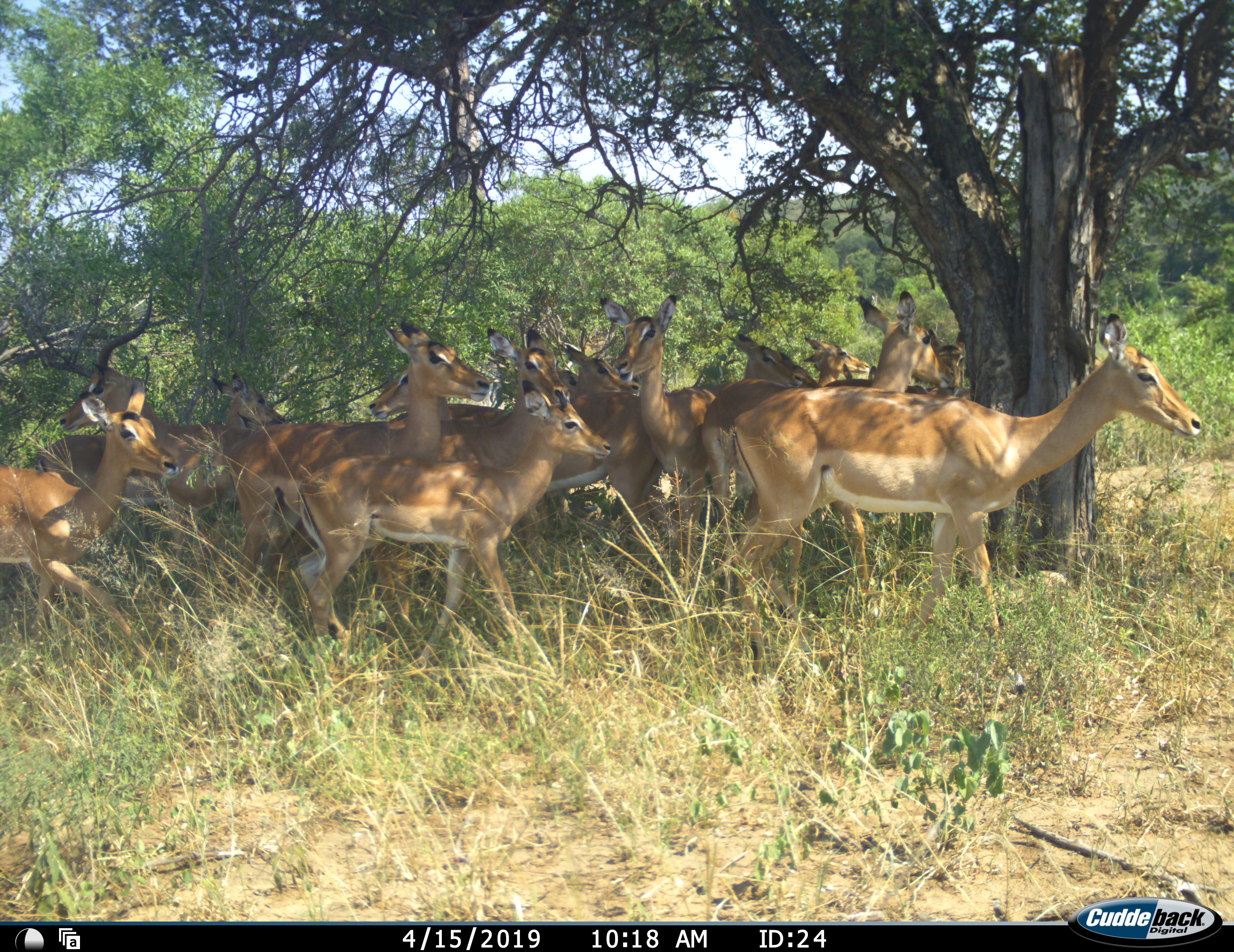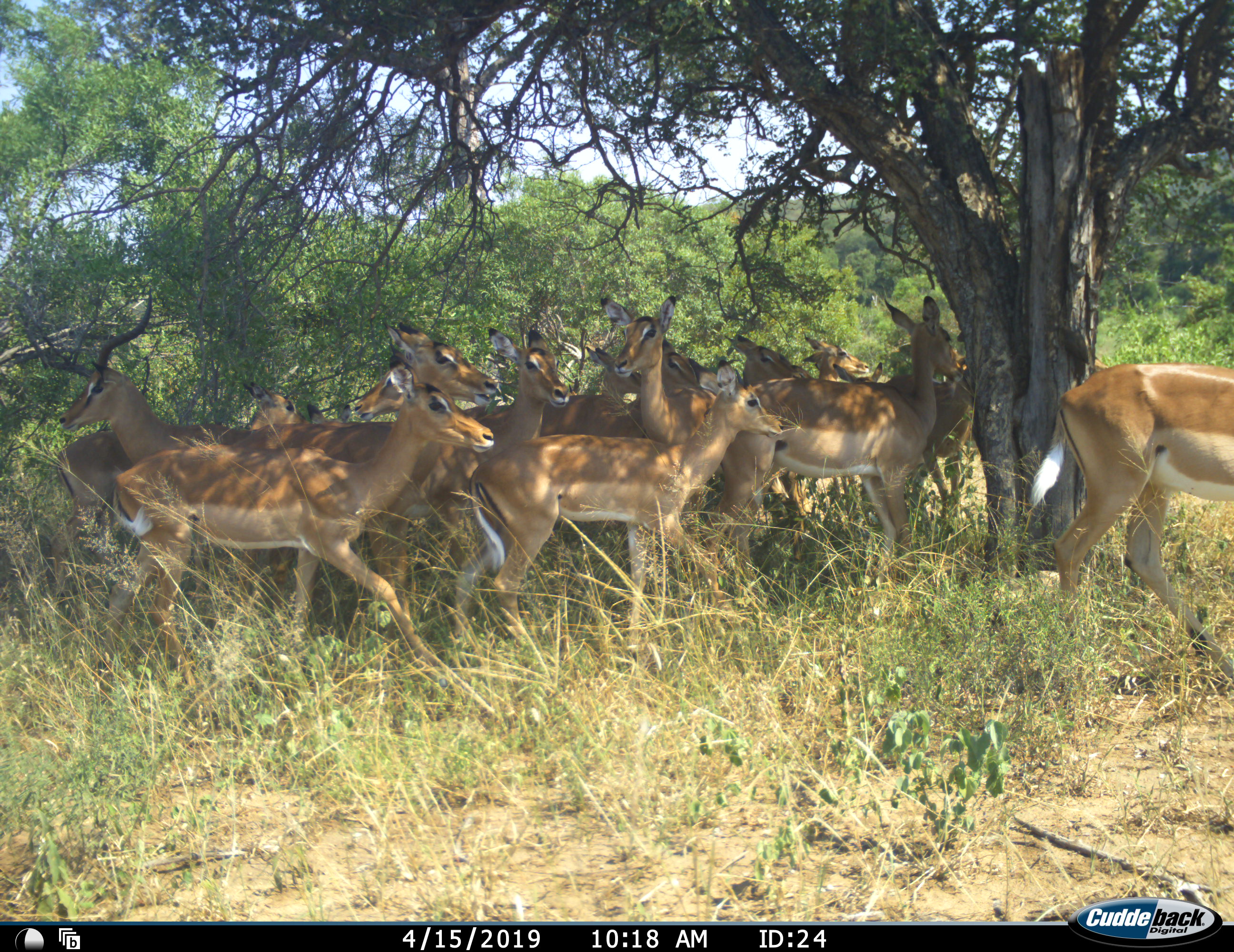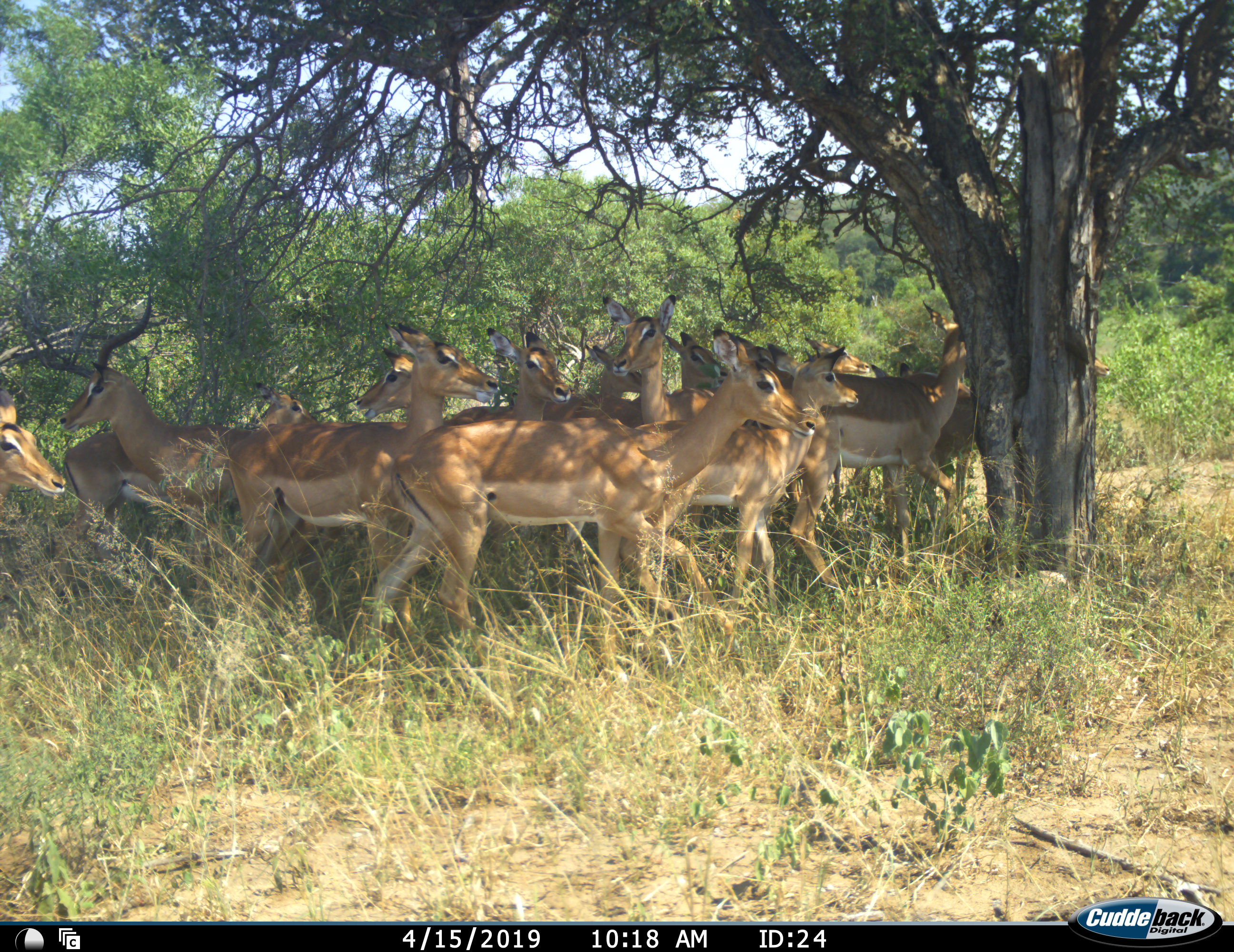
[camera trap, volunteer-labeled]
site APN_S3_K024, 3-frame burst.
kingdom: Animalia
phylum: Chordata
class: Mammalia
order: Artiodactyla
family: Bovidae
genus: Aepyceros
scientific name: Aepyceros melampus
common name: impala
Impala (Aepyceros melampus), count 11-50. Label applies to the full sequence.